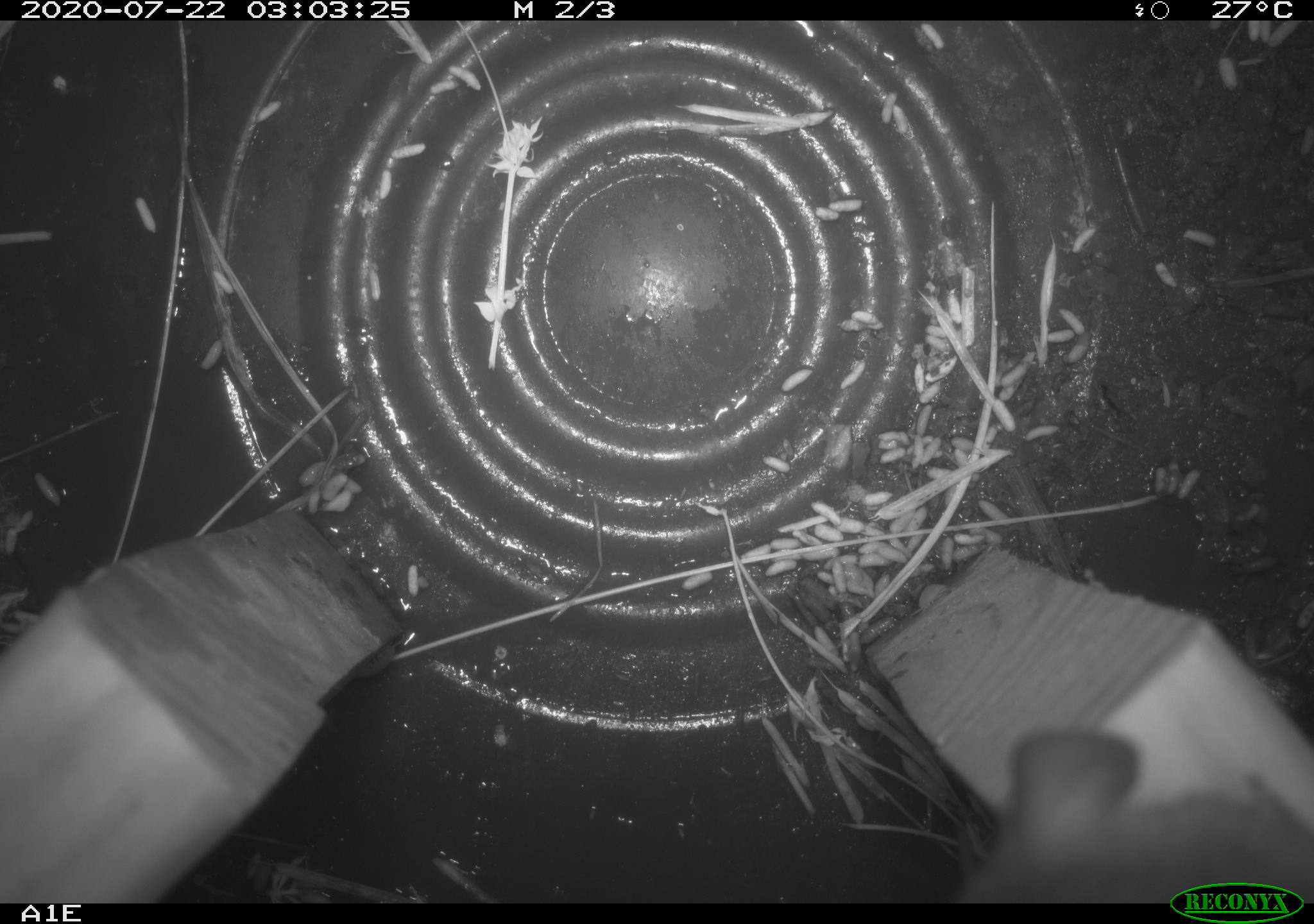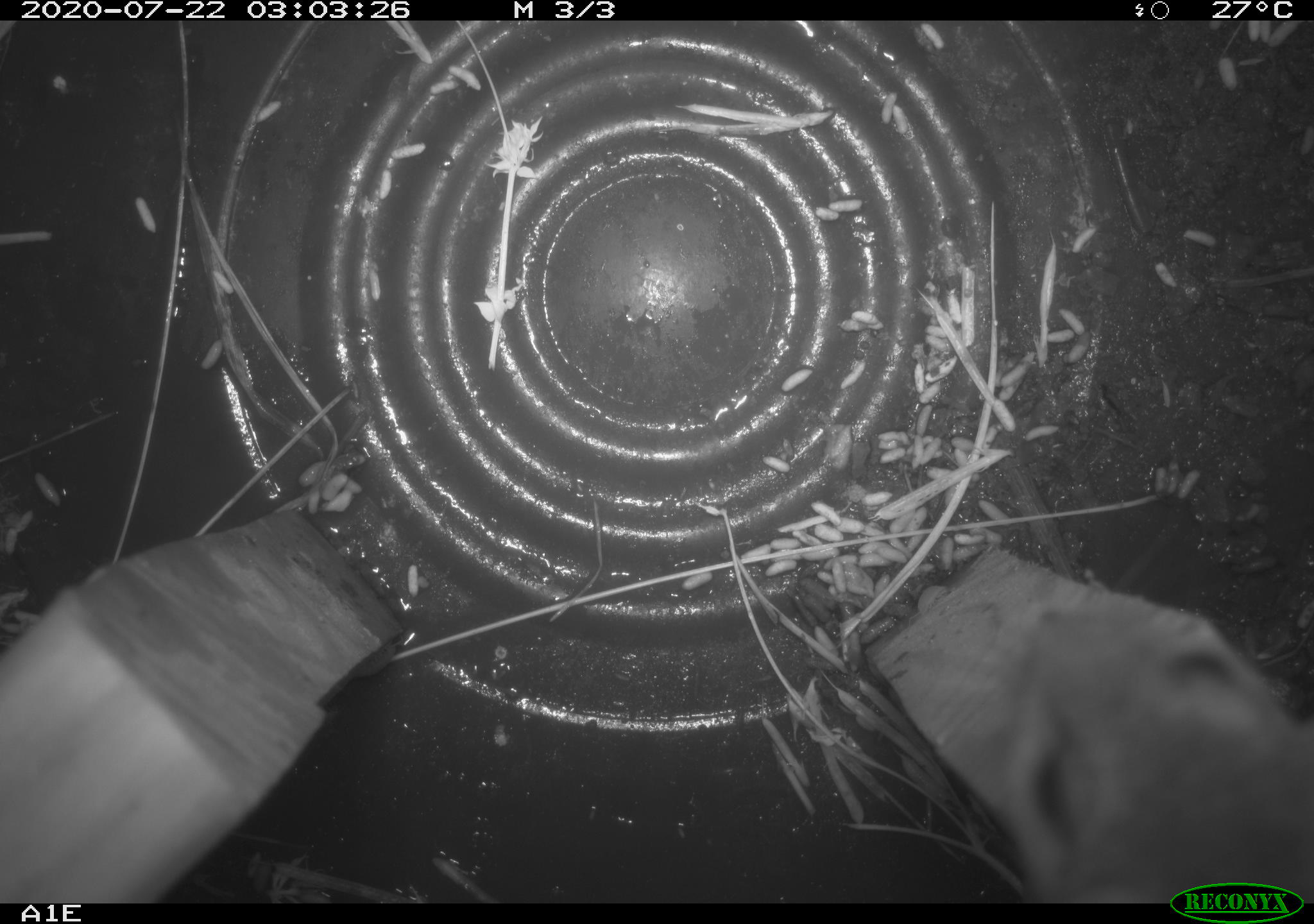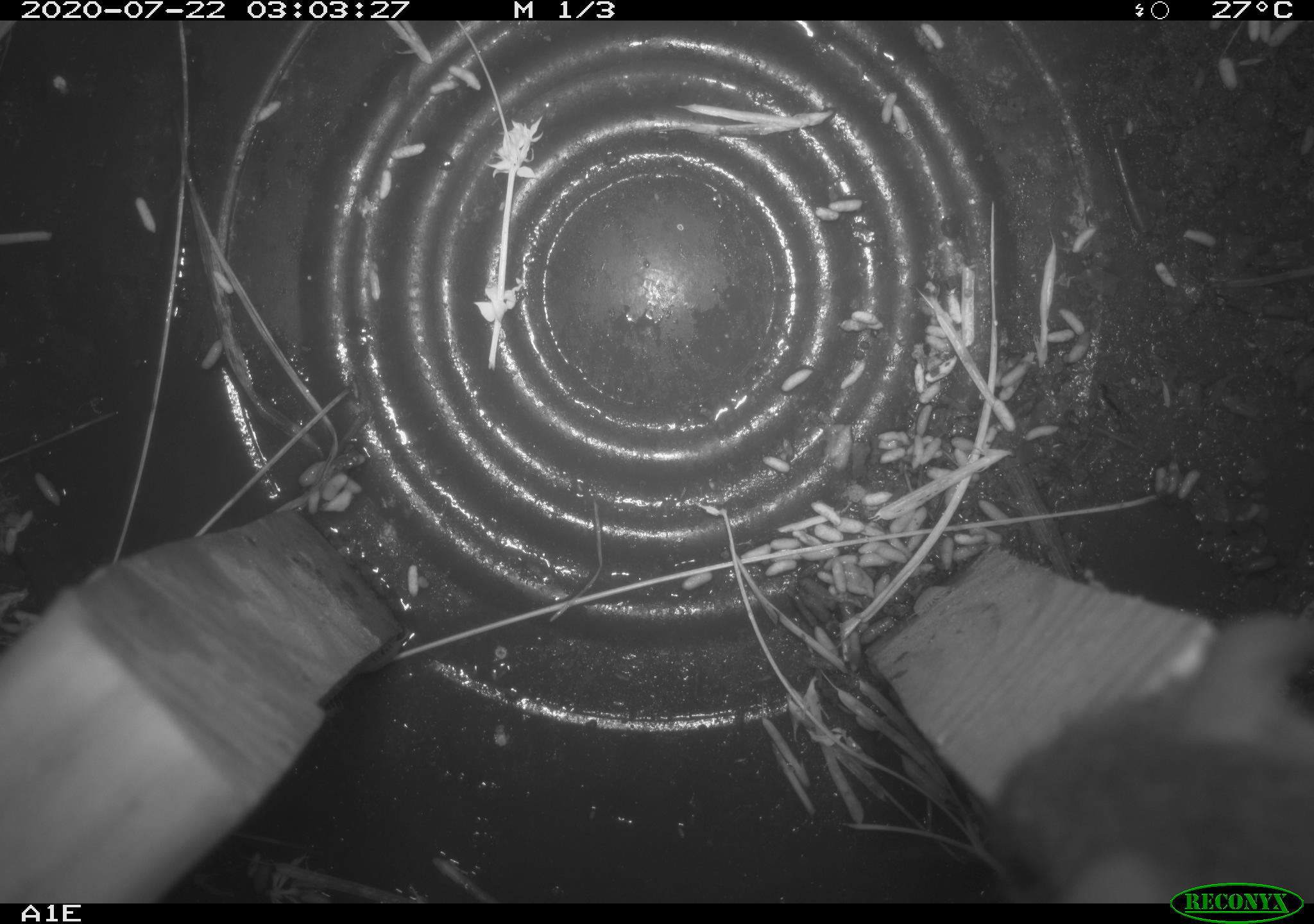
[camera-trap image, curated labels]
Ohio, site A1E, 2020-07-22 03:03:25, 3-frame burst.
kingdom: Animalia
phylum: Chordata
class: Mammalia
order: Rodentia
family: Cricetidae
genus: Peromyscus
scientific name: Peromyscus leucopus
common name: white-footed mouse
White-footed mouse (Peromyscus leucopus).